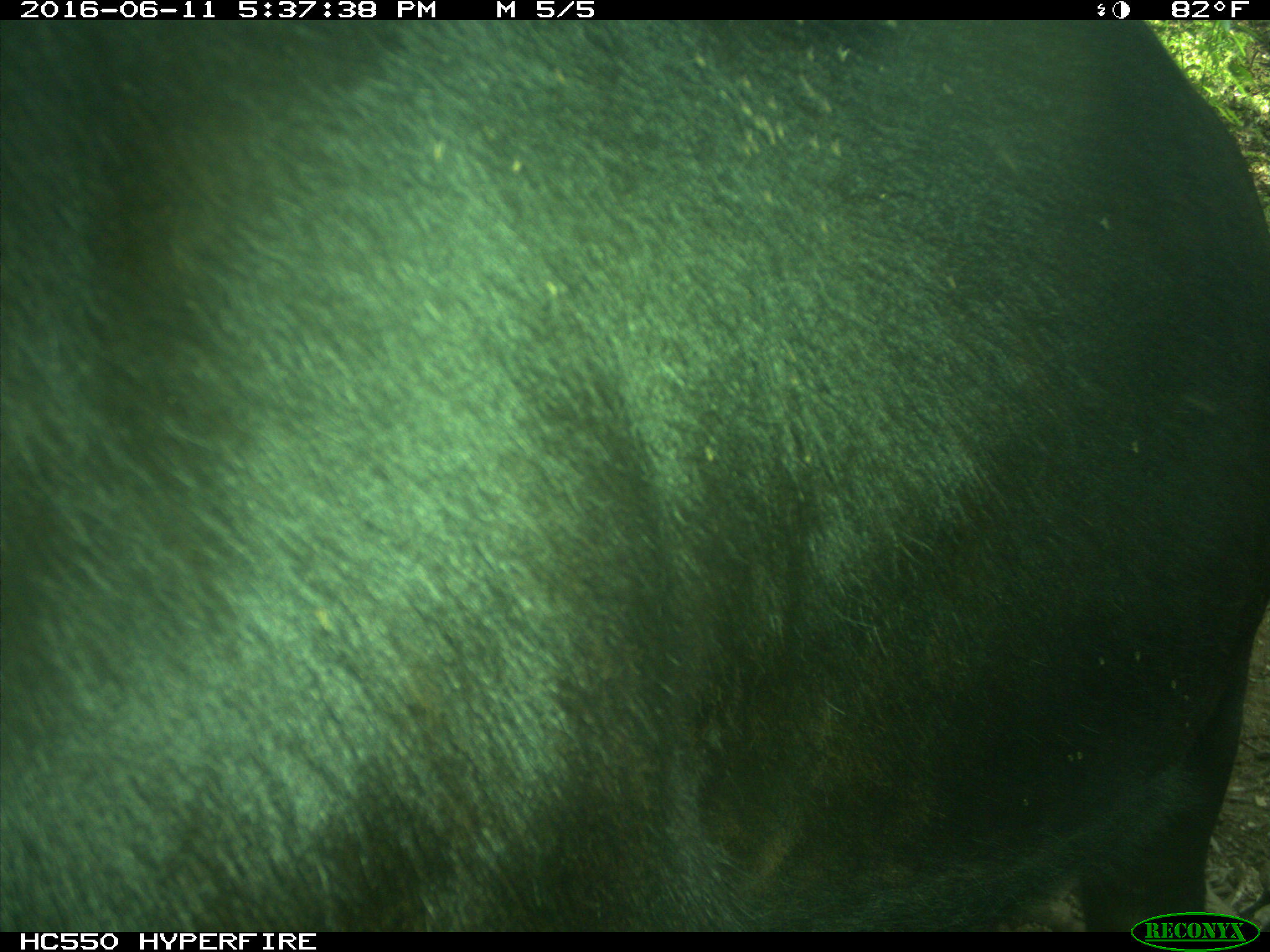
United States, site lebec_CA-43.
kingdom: Animalia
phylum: Chordata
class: Mammalia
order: Artiodactyla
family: Bovidae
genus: Bos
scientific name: Bos taurus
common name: domestic cow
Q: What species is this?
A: Bos taurus (domestic cow).